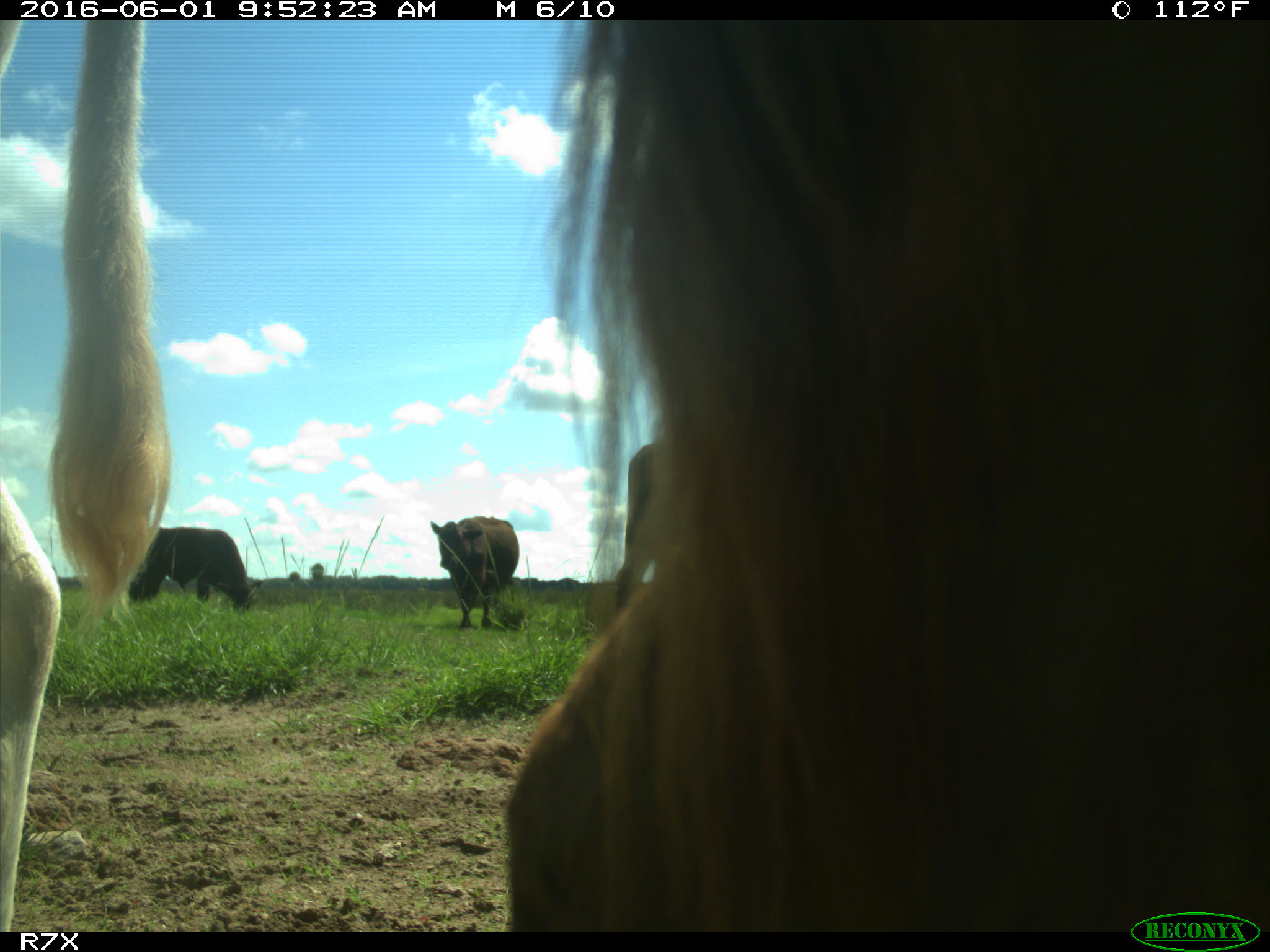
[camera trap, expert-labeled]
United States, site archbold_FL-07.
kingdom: Animalia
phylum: Chordata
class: Mammalia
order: Artiodactyla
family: Bovidae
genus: Bos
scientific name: Bos taurus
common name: domestic cow